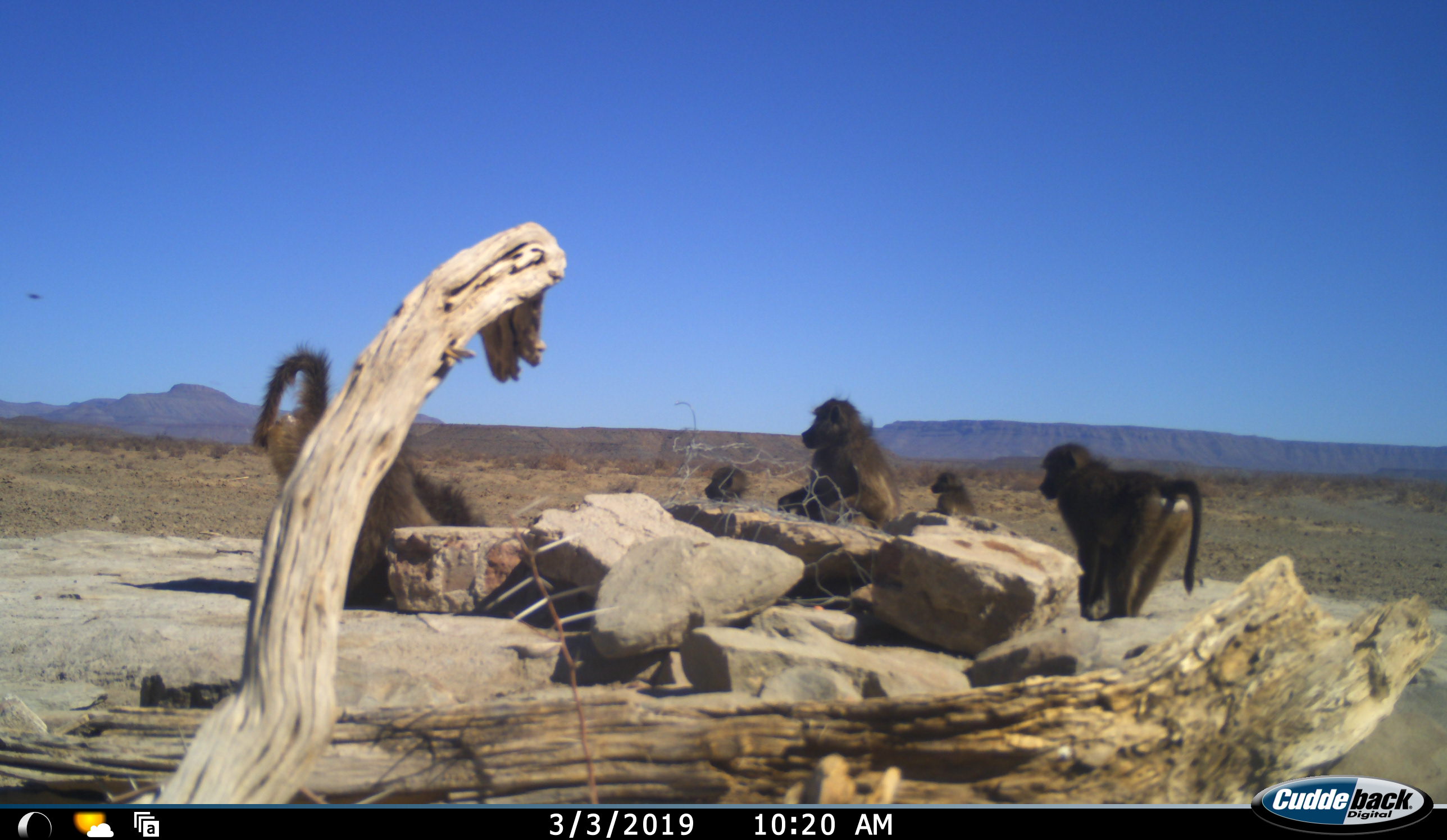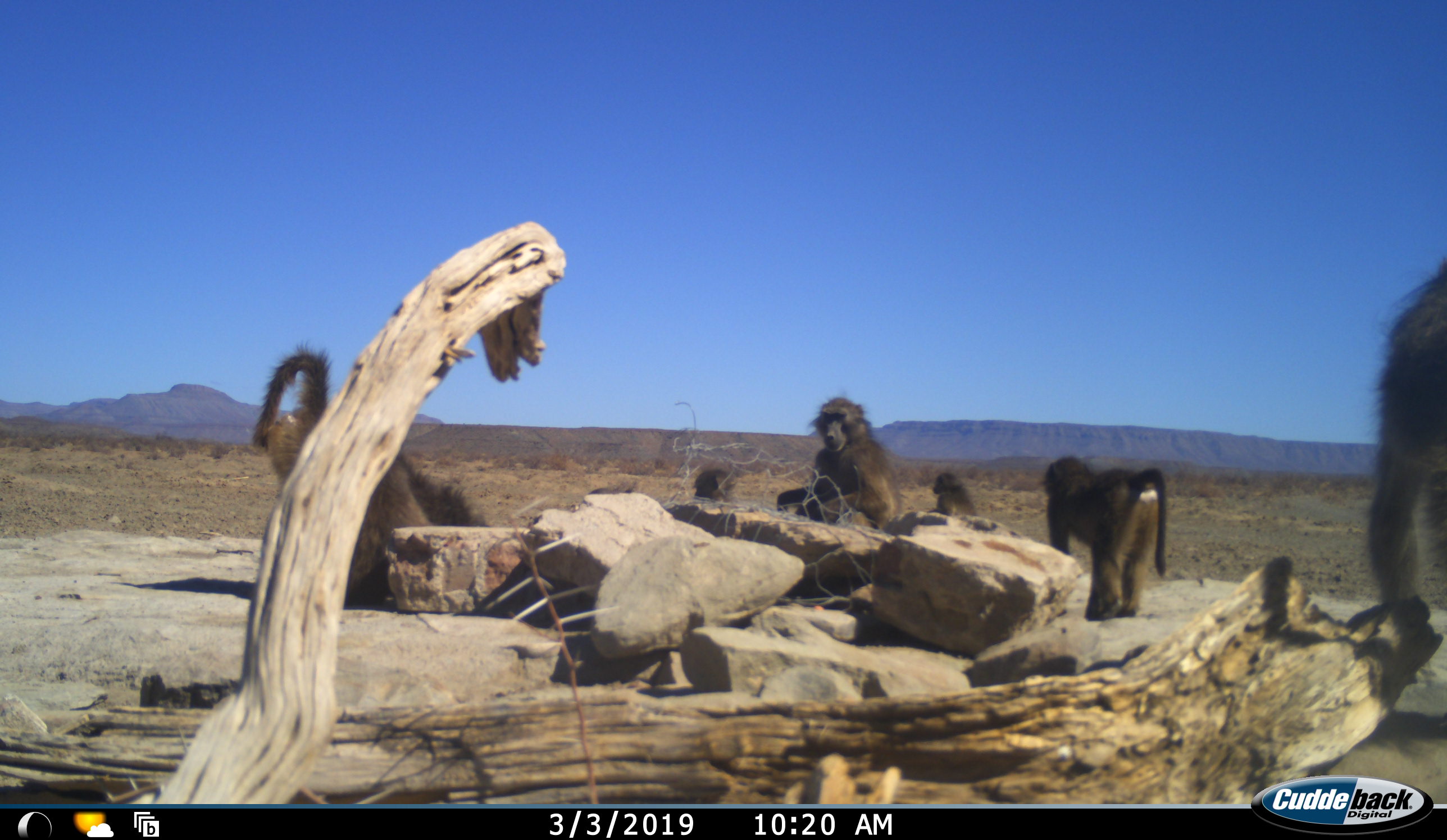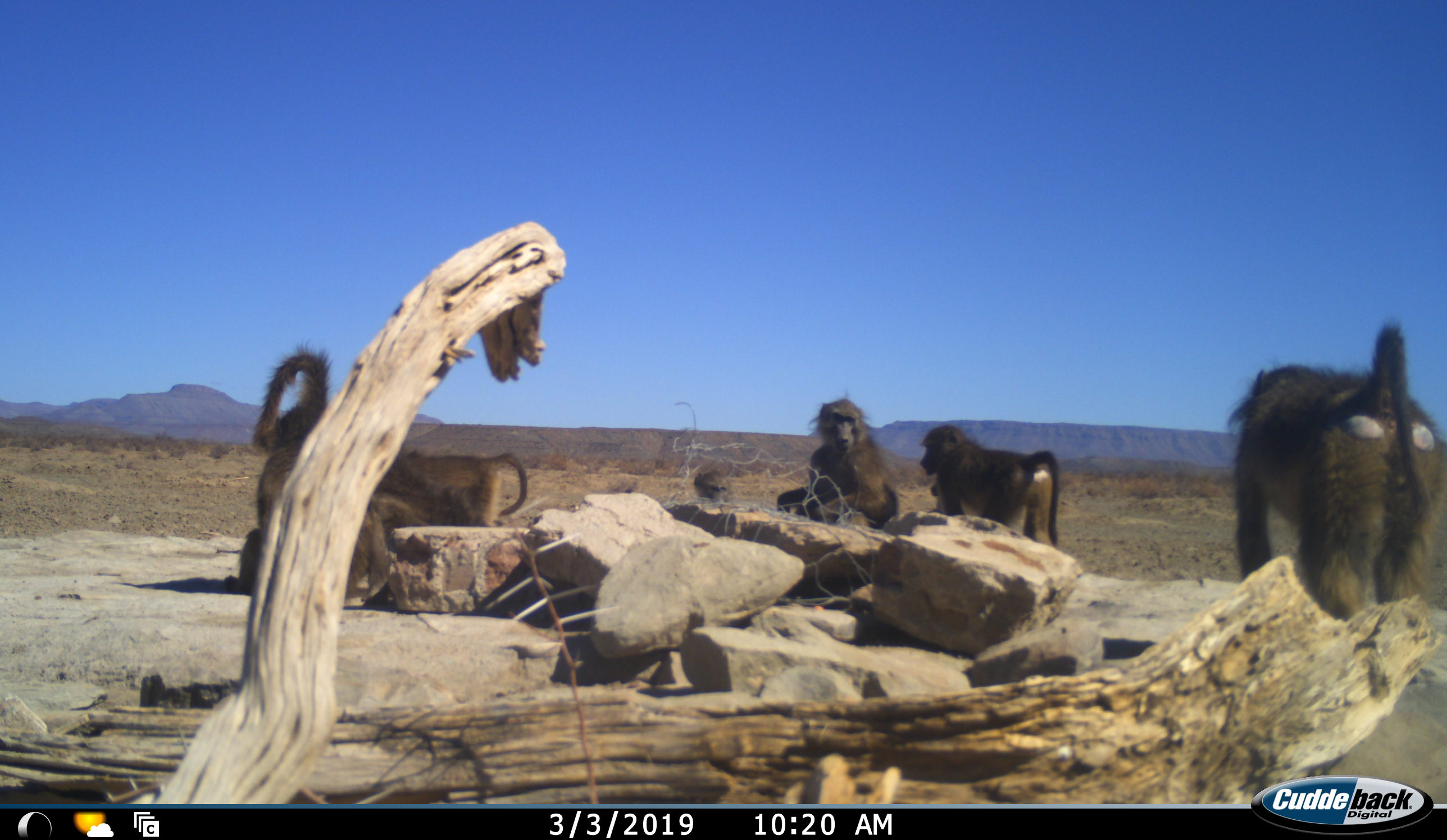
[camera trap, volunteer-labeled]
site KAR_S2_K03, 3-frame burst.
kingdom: Animalia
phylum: Chordata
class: Mammalia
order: Primates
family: Cercopithecidae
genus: Papio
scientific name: Papio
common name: baboon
Baboon (Papio), count 7. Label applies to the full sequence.